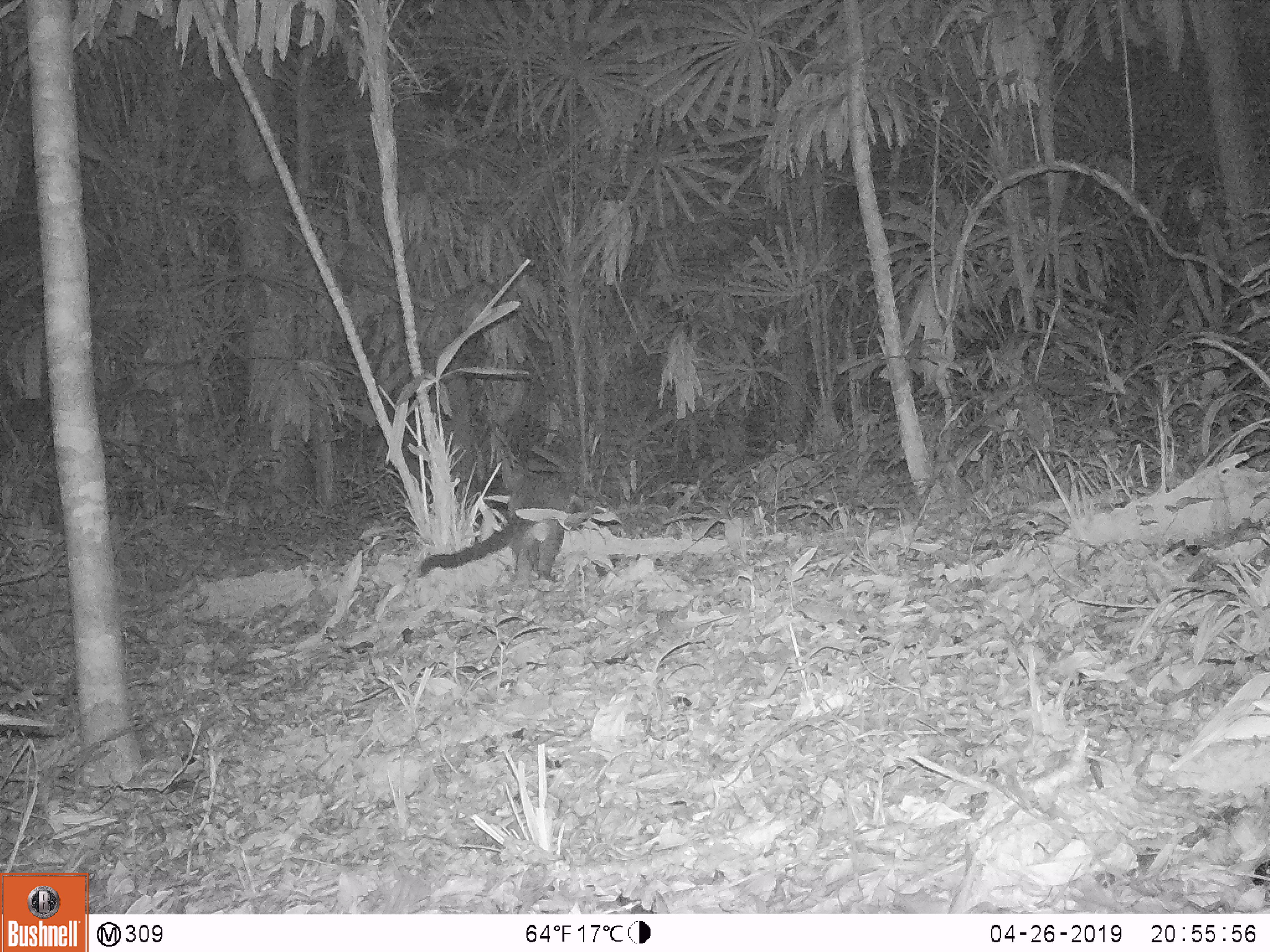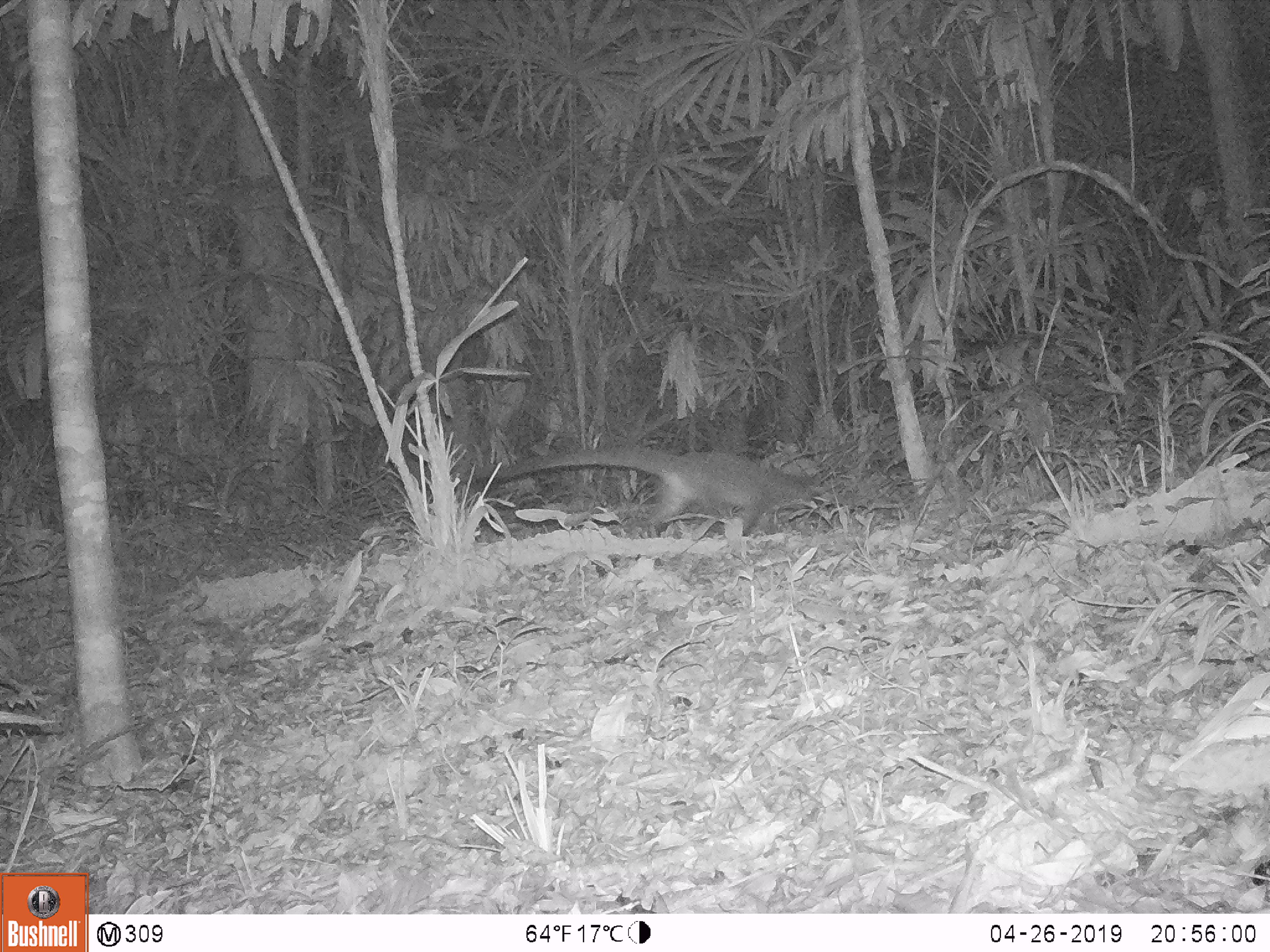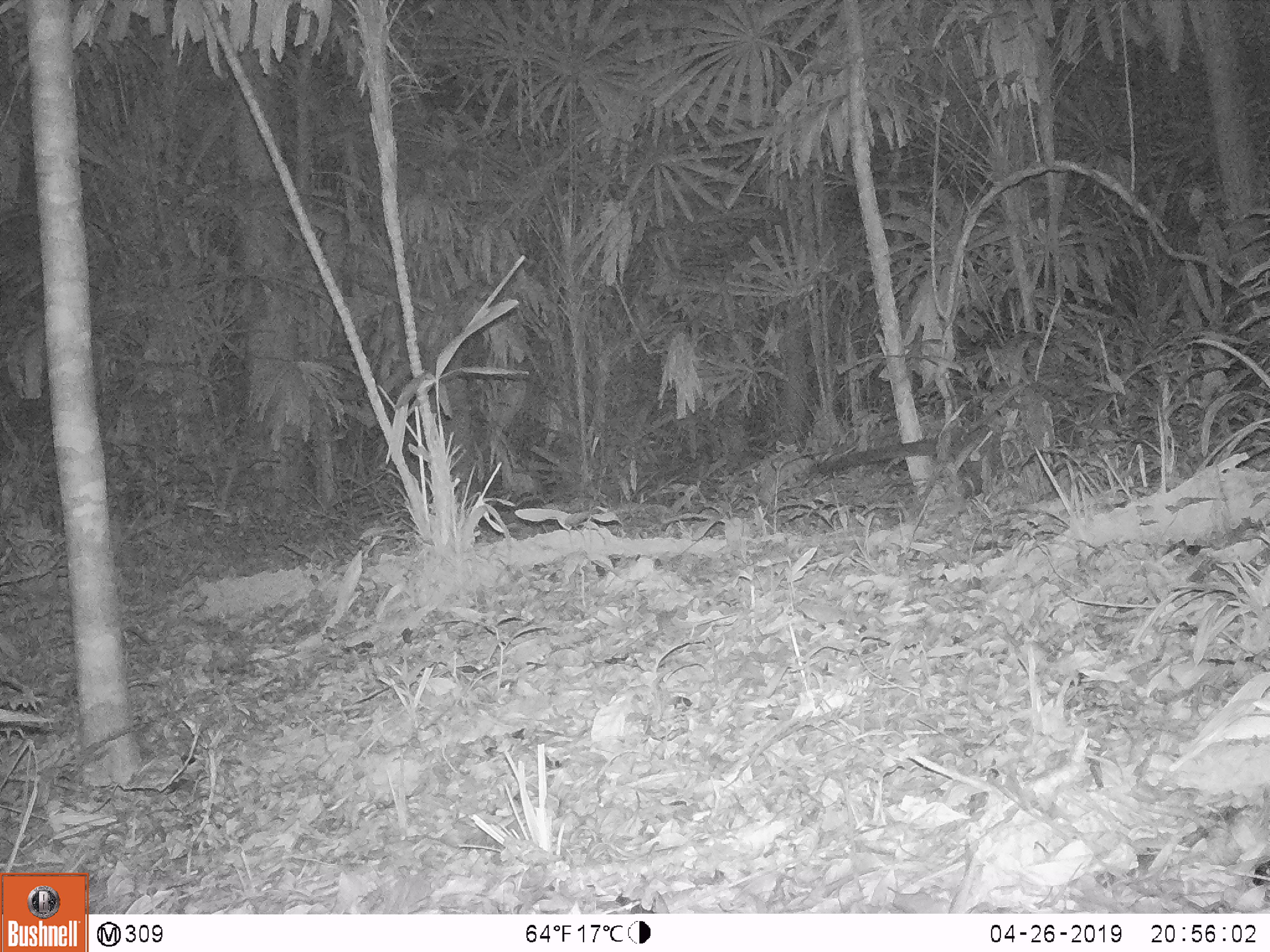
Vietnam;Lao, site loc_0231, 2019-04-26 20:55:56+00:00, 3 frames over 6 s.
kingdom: Animalia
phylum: Chordata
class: Mammalia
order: Carnivora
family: Viverridae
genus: Paguma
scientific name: Paguma larvata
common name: masked palm civet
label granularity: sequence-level